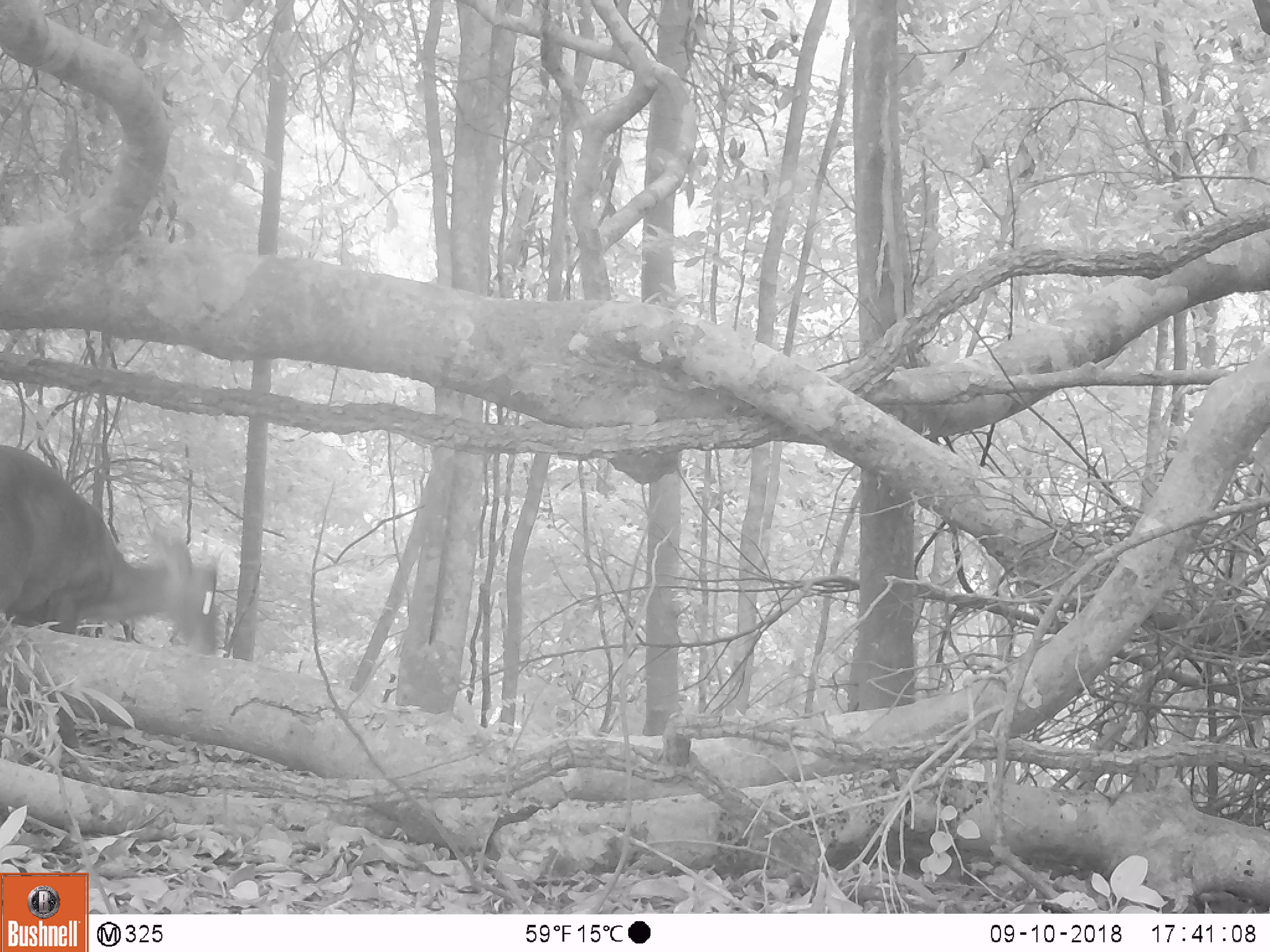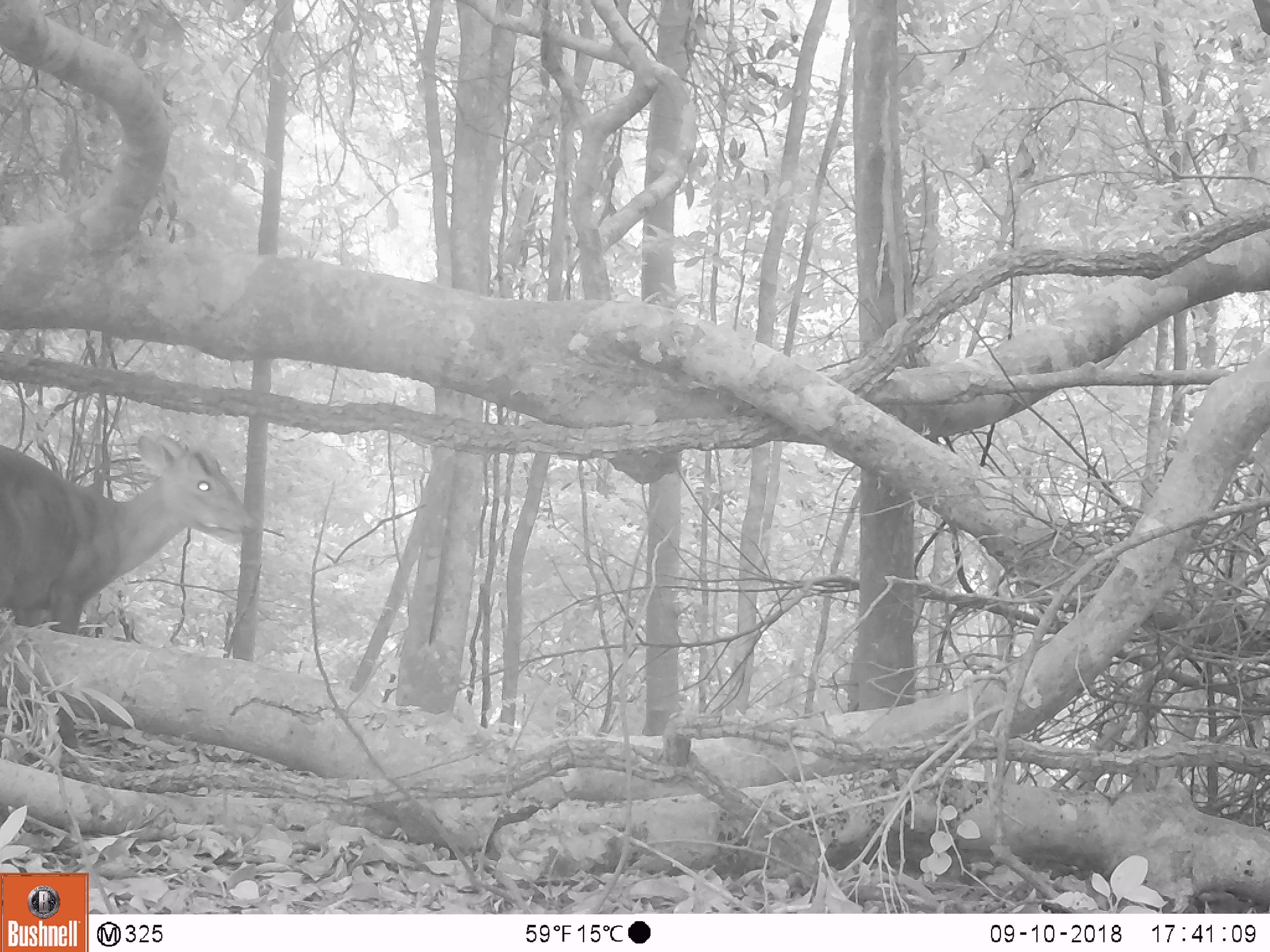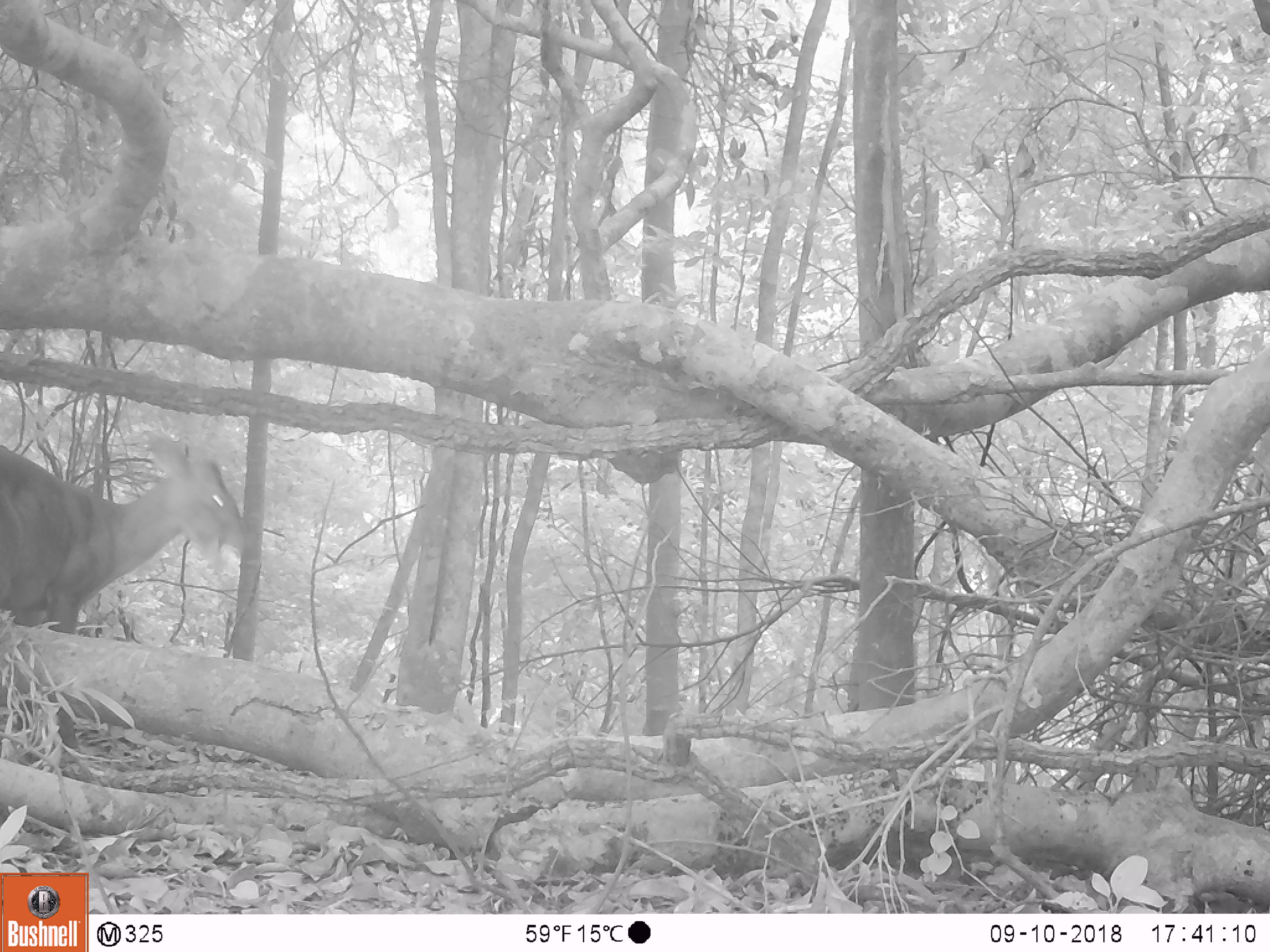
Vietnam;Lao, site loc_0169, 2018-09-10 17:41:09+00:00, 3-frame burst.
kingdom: Animalia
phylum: Chordata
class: Mammalia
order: Artiodactyla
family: Cervidae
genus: Muntiacus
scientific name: Muntiacus rooseveltorum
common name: roosevelt's muntjac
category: roosevelts muntjac group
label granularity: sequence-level